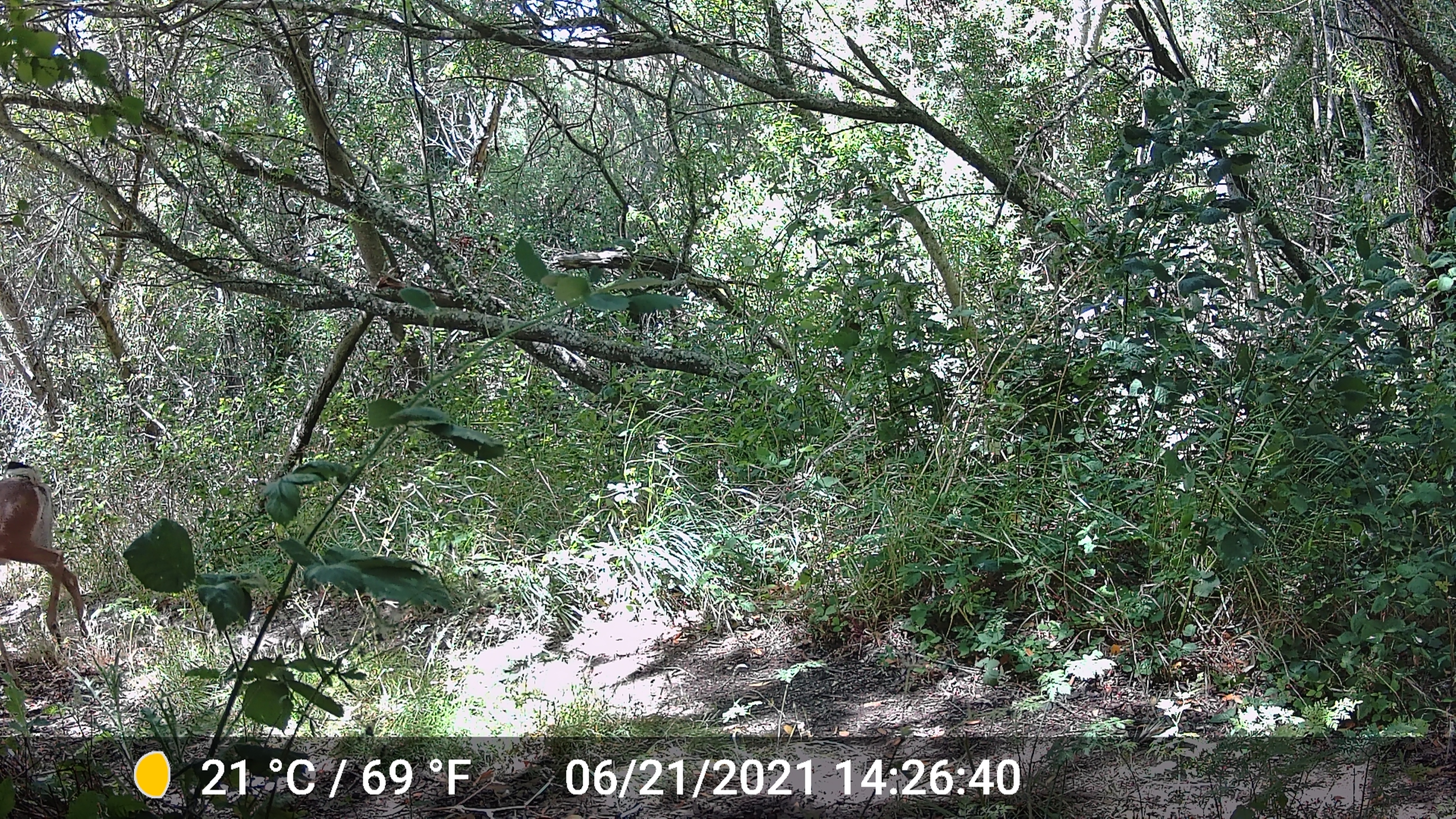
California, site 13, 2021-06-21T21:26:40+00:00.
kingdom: Animalia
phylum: Chordata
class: Mammalia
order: Artiodactyla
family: Cervidae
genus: Odocoileus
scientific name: Odocoileus hemionus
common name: mule deer